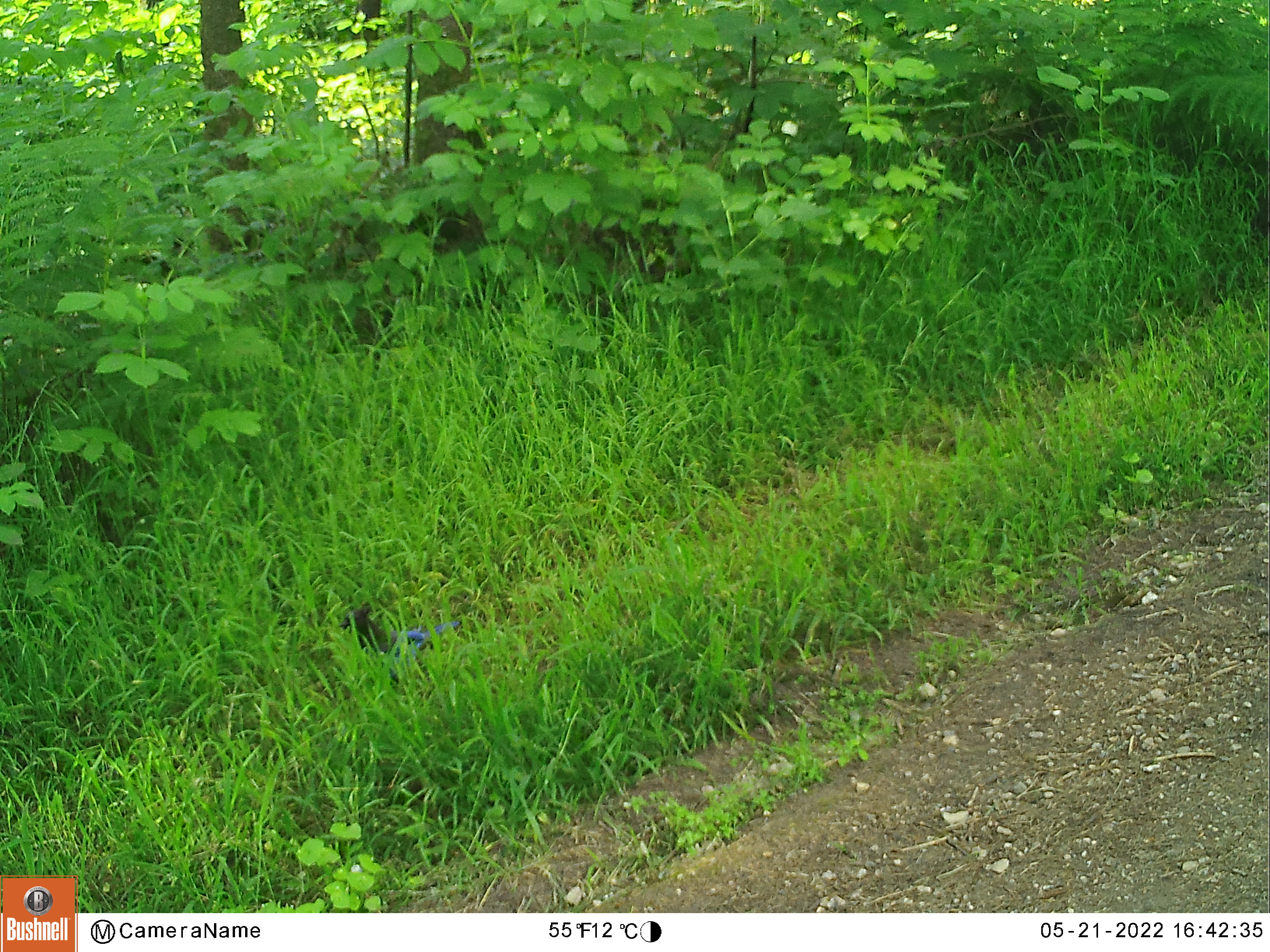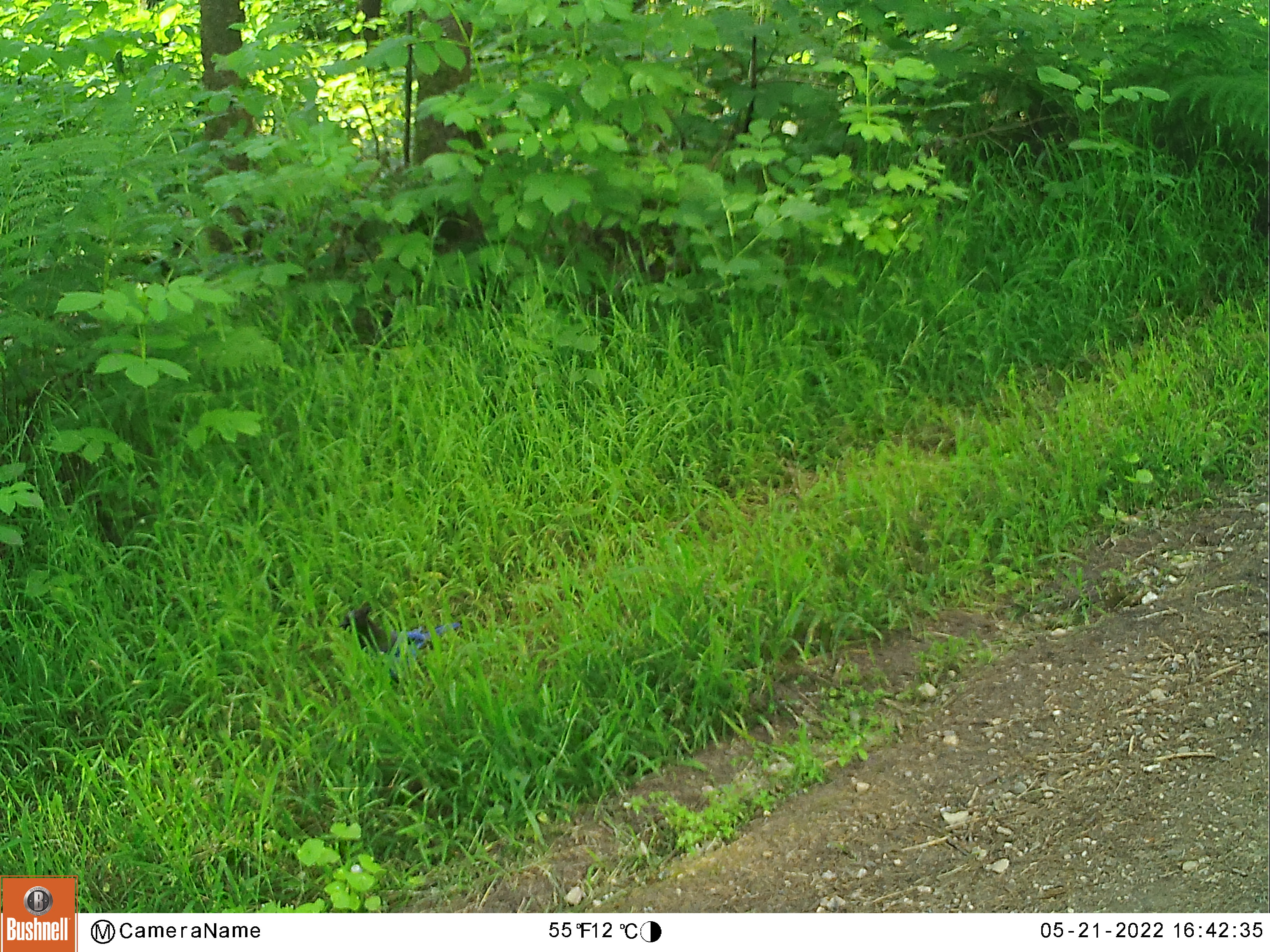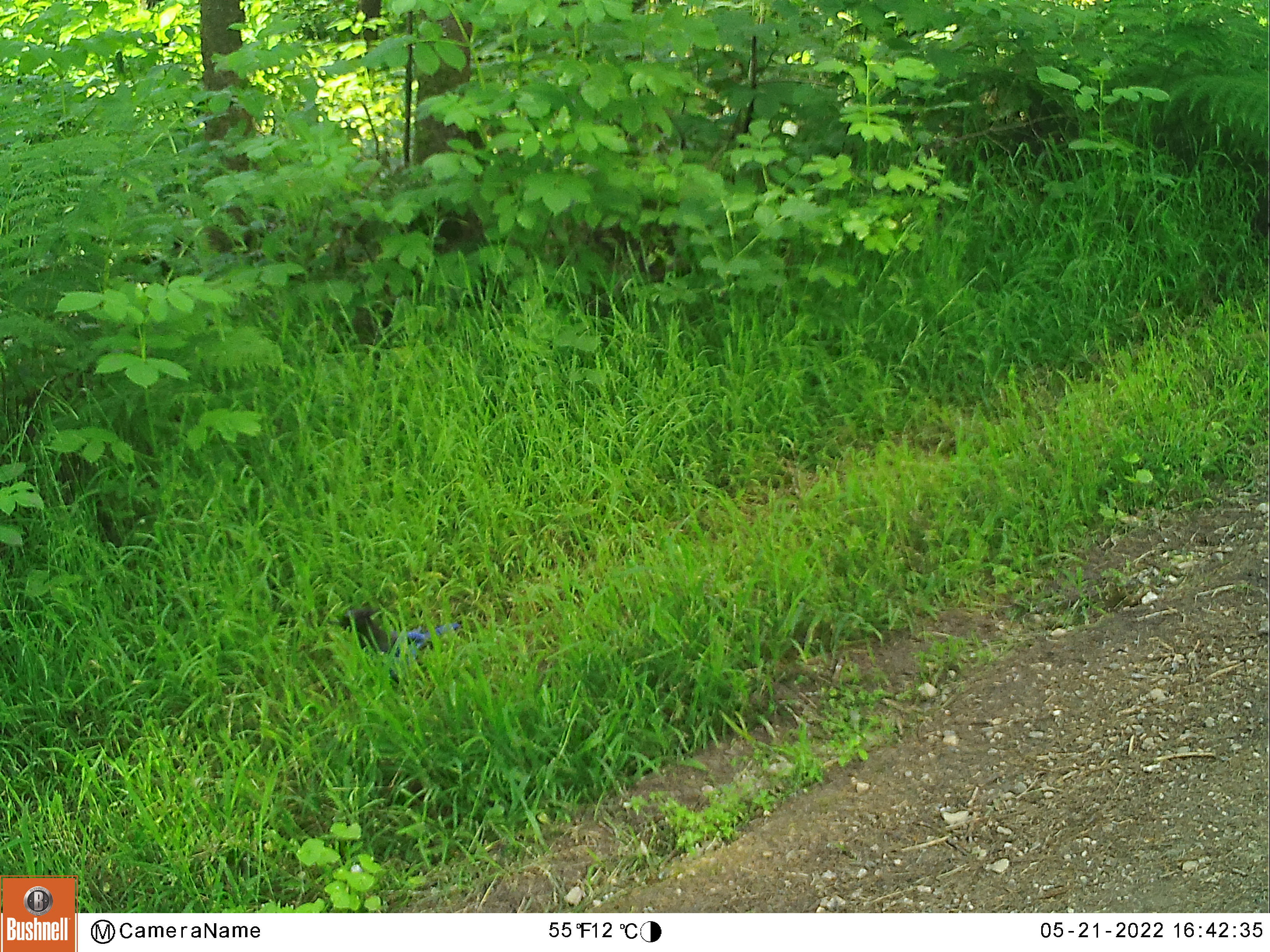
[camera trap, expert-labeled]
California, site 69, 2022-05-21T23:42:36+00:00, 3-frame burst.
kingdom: Animalia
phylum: Chordata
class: Aves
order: Passeriformes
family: Corvidae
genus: Cyanocitta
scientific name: Cyanocitta stelleri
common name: steller's jay